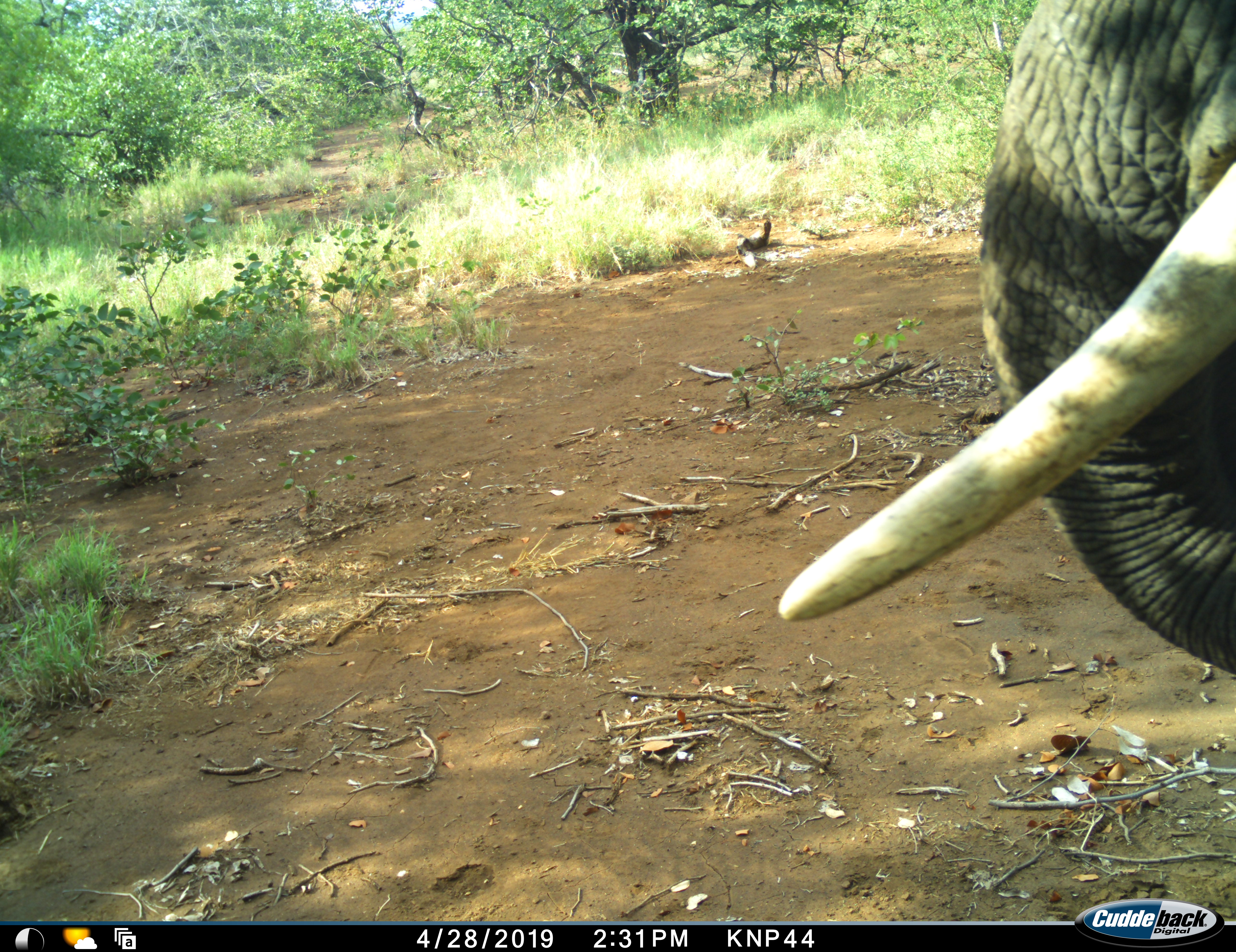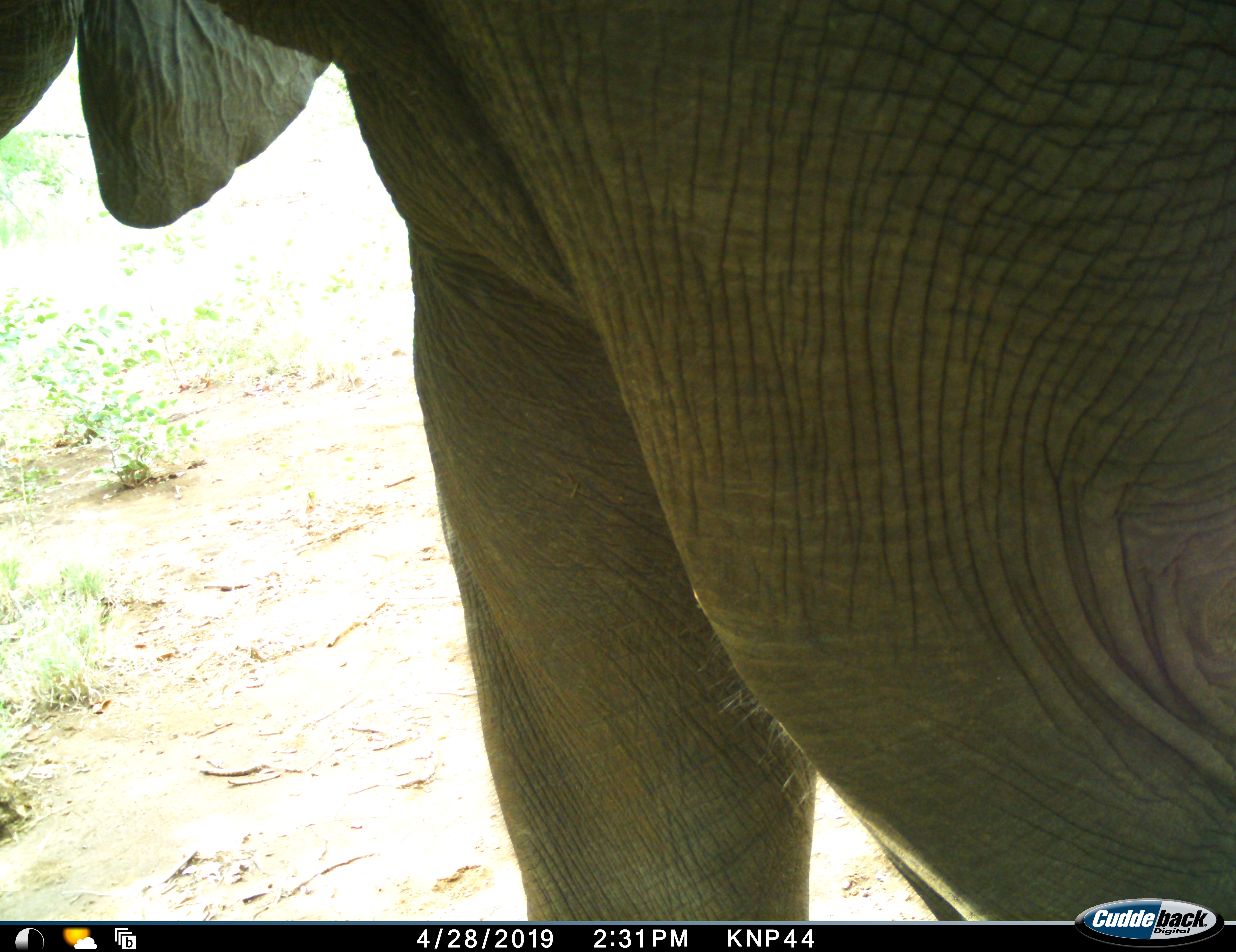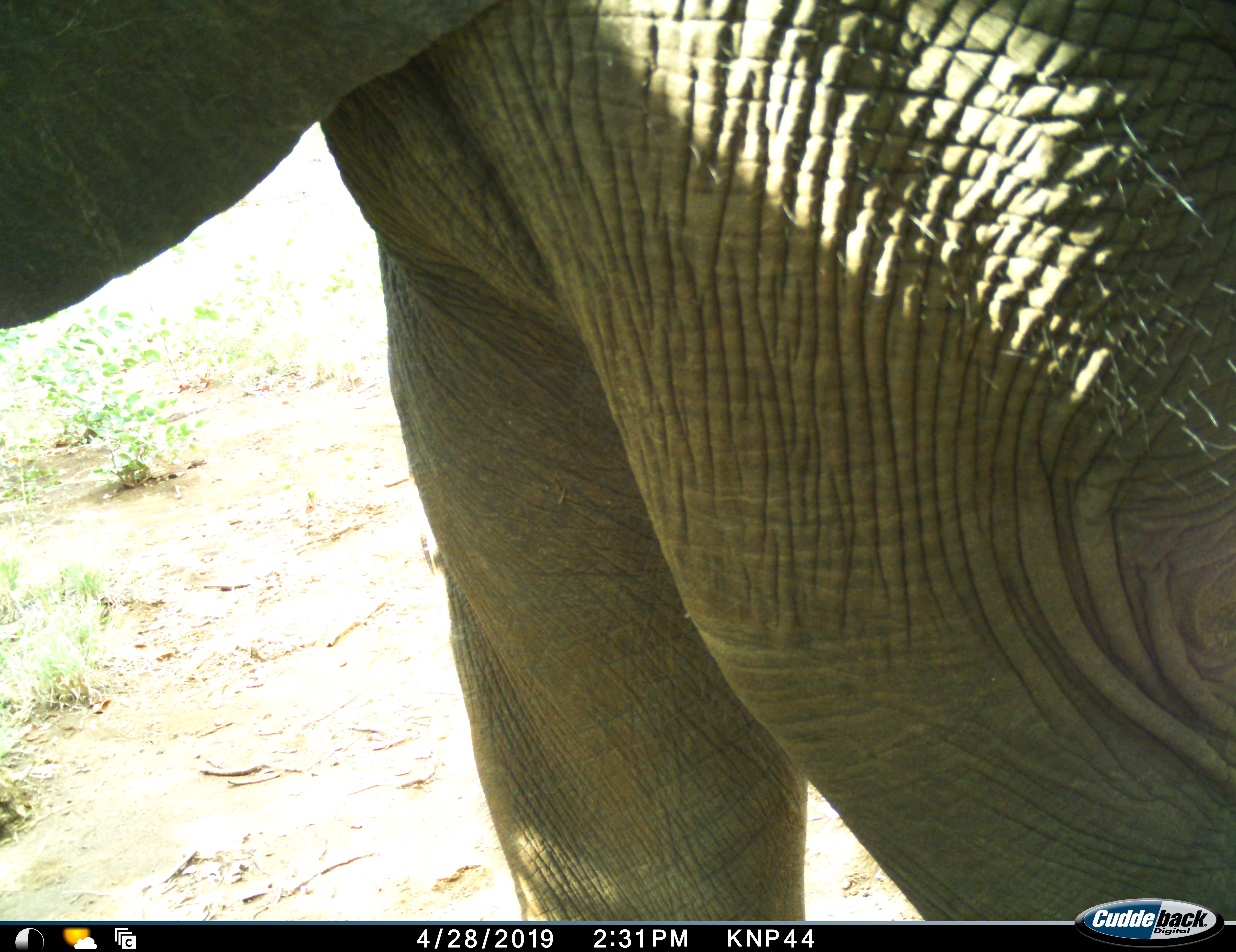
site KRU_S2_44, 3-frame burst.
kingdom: Animalia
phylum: Chordata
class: Mammalia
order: Proboscidea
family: Elephantidae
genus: Loxodonta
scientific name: Loxodonta africana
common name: african bush elephant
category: elephant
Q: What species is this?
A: Elephant (african bush elephant) (Loxodonta africana).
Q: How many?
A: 1.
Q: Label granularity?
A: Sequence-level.